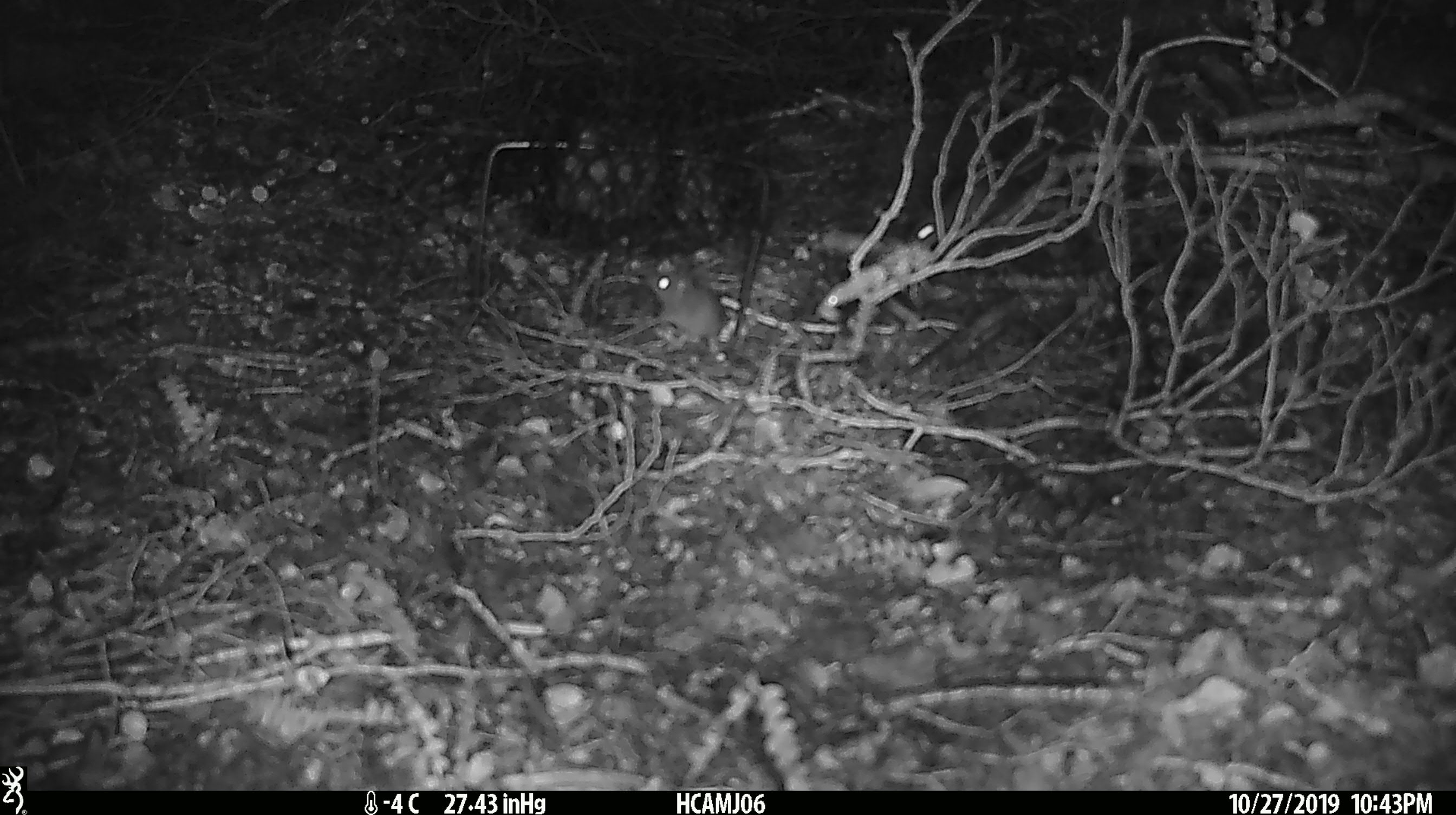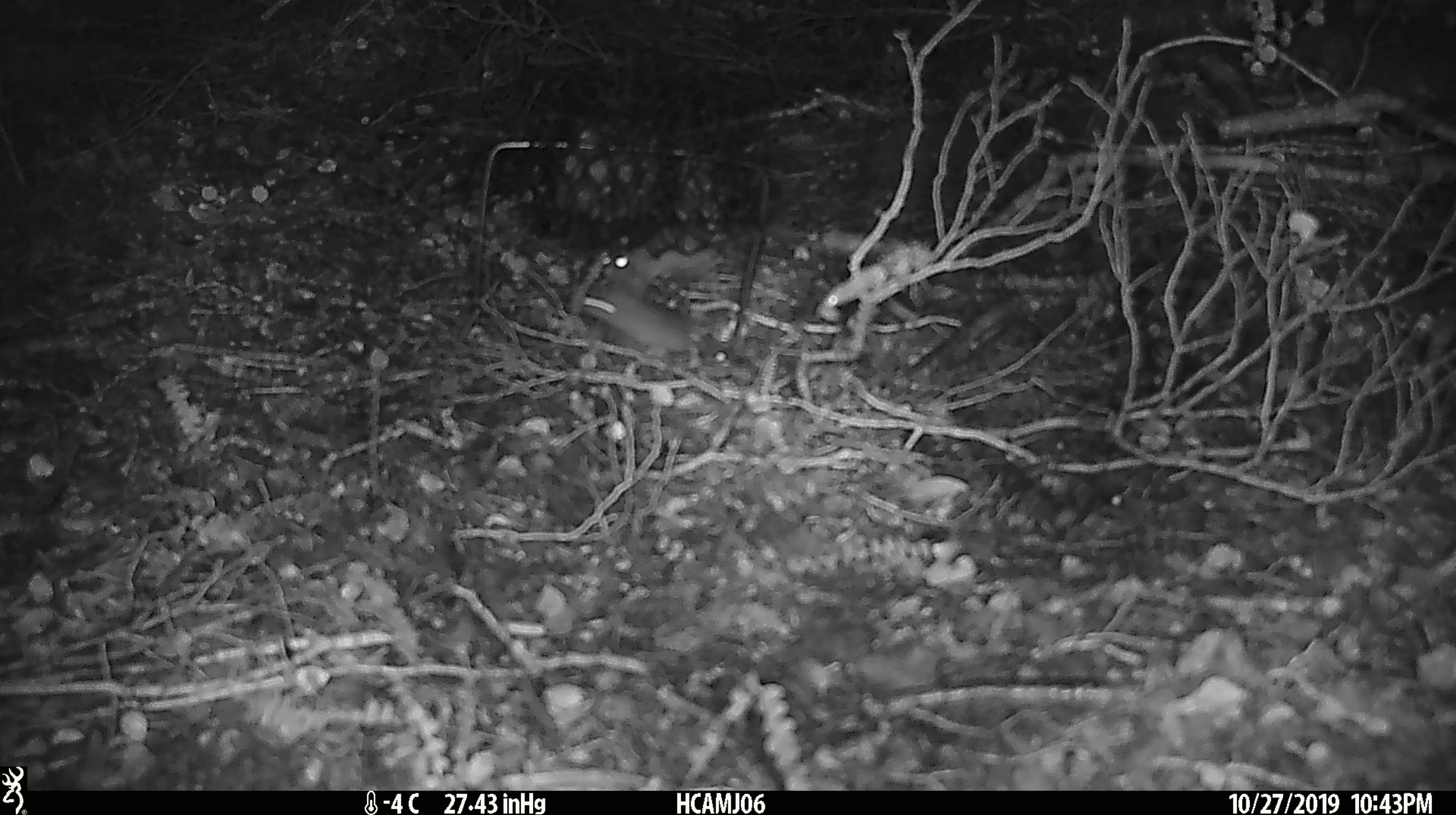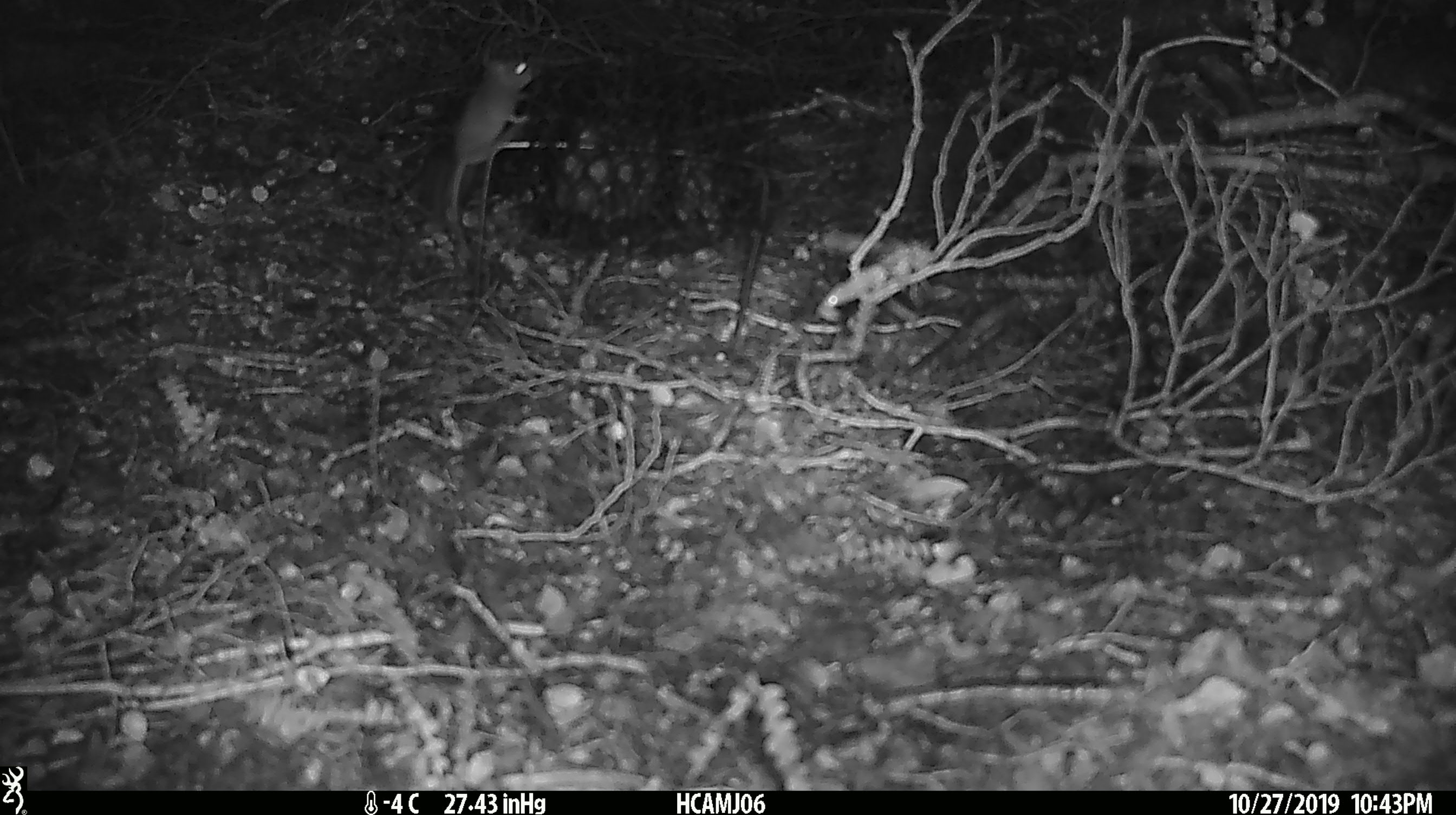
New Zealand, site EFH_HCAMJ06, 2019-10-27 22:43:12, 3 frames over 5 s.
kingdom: Animalia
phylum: Chordata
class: Mammalia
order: Rodentia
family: Muridae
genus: Mus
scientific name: Mus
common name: mouse